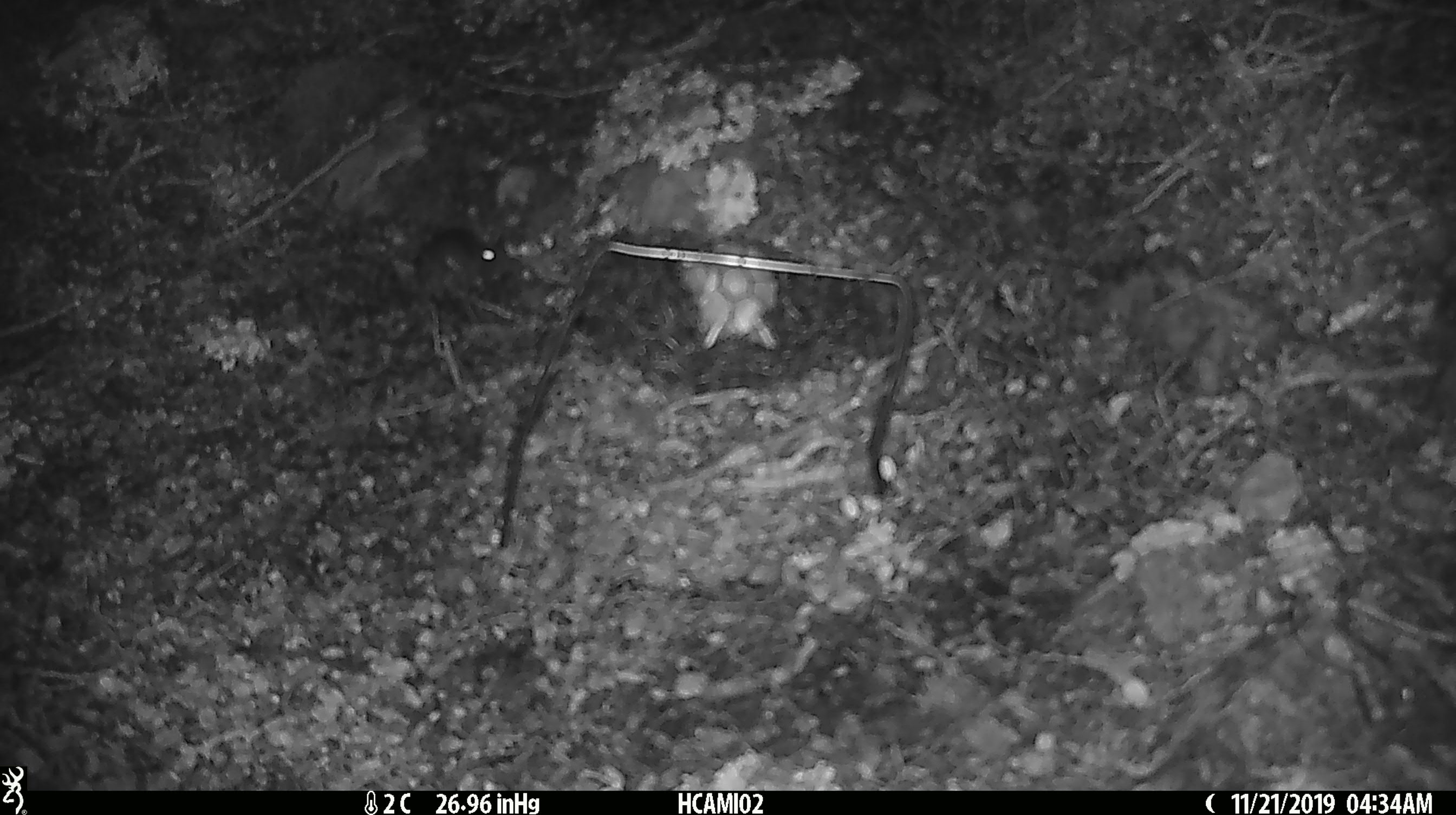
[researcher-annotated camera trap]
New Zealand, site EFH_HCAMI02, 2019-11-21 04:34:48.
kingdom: Animalia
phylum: Chordata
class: Mammalia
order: Rodentia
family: Muridae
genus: Mus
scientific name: Mus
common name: mouse